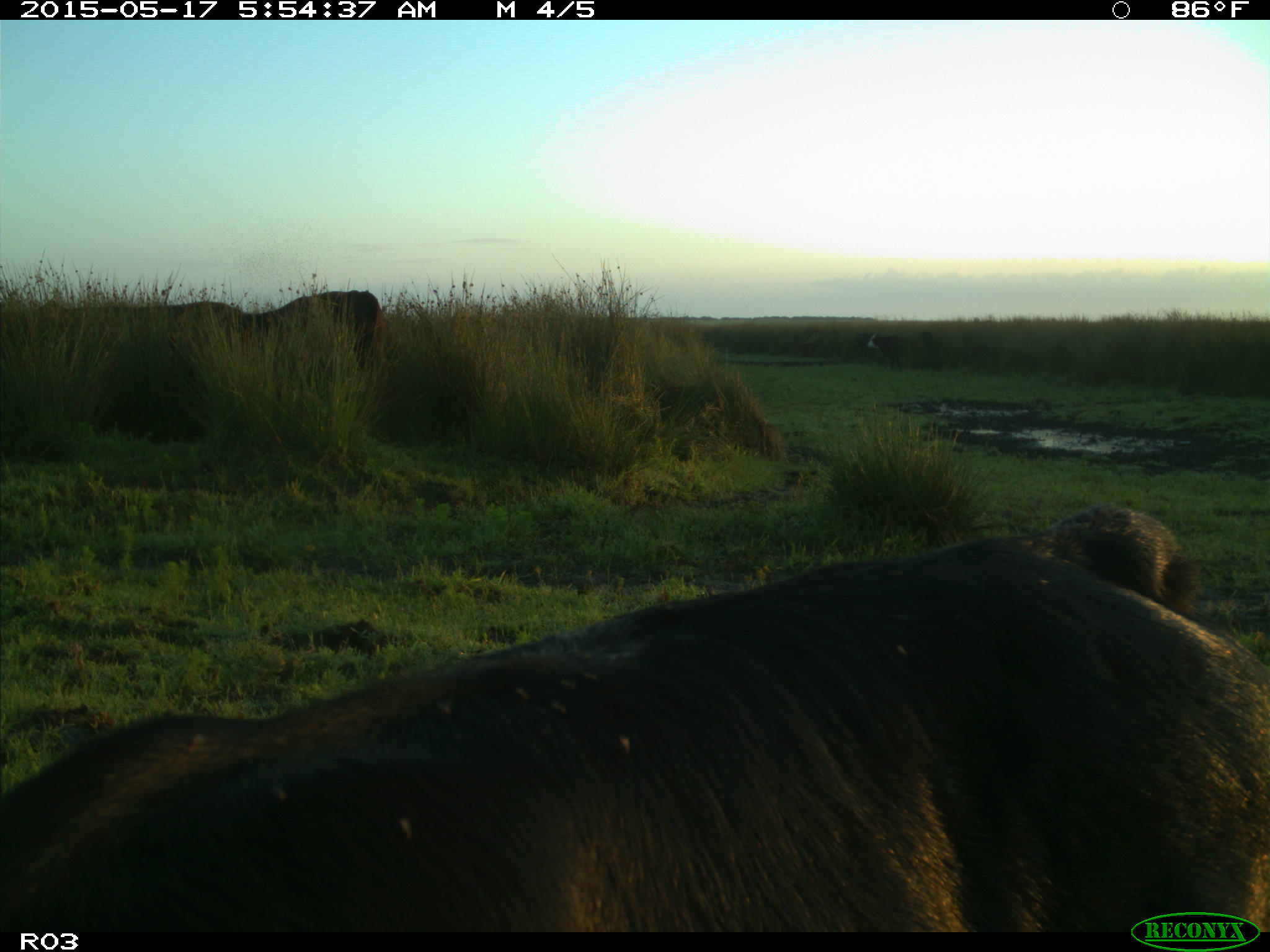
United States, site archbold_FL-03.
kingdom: Animalia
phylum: Chordata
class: Mammalia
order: Artiodactyla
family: Bovidae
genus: Bos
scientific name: Bos taurus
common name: domestic cow